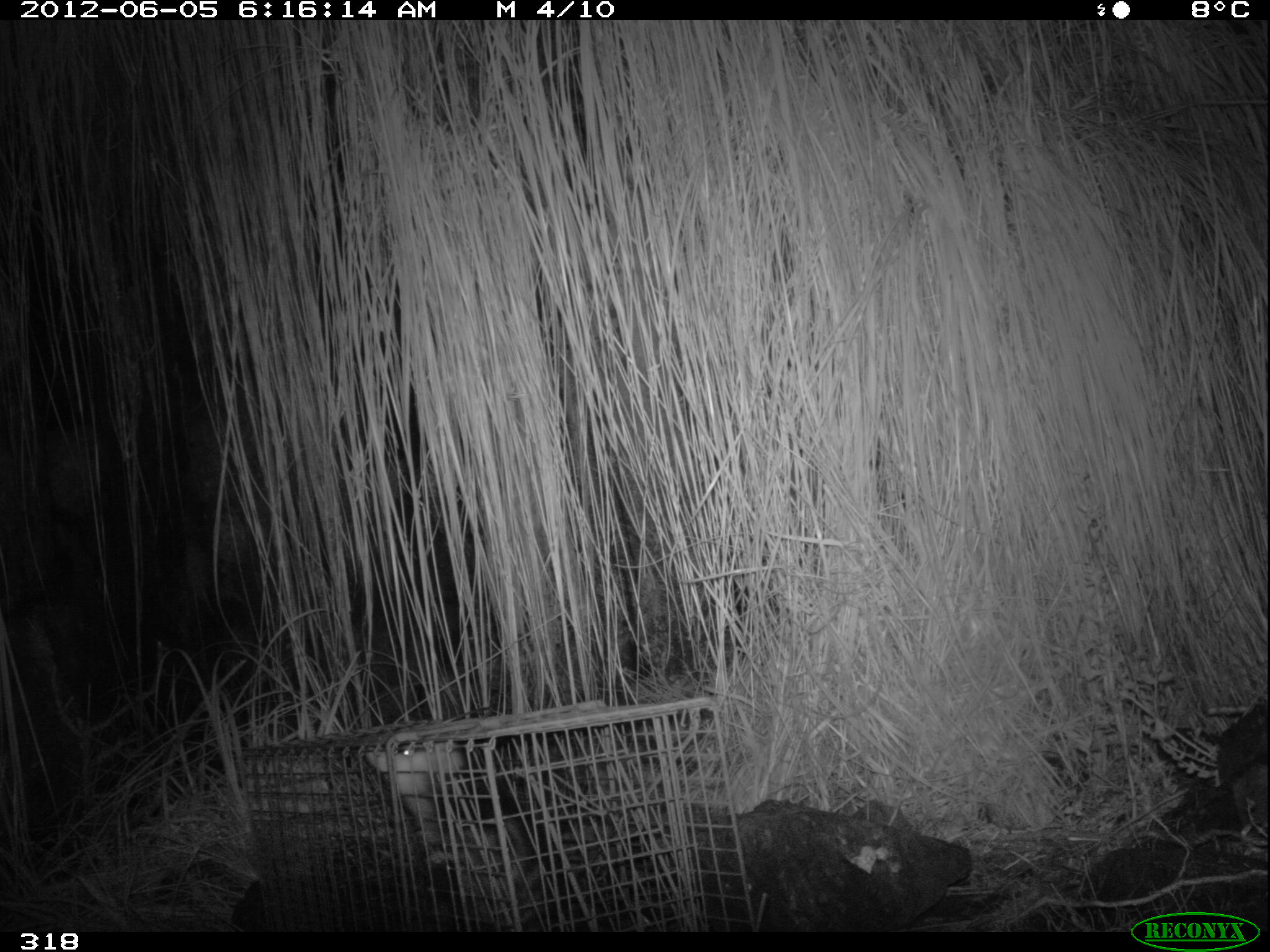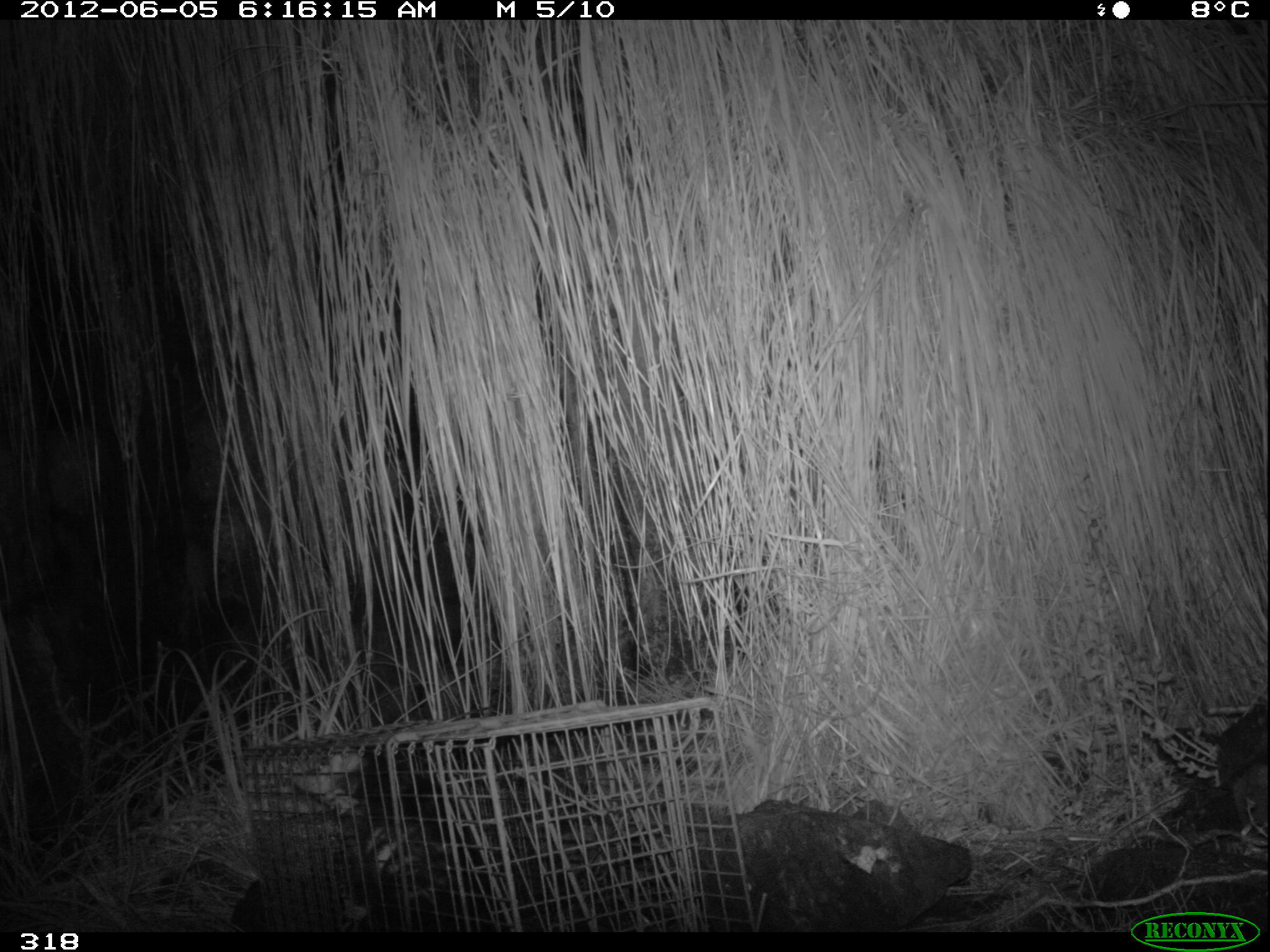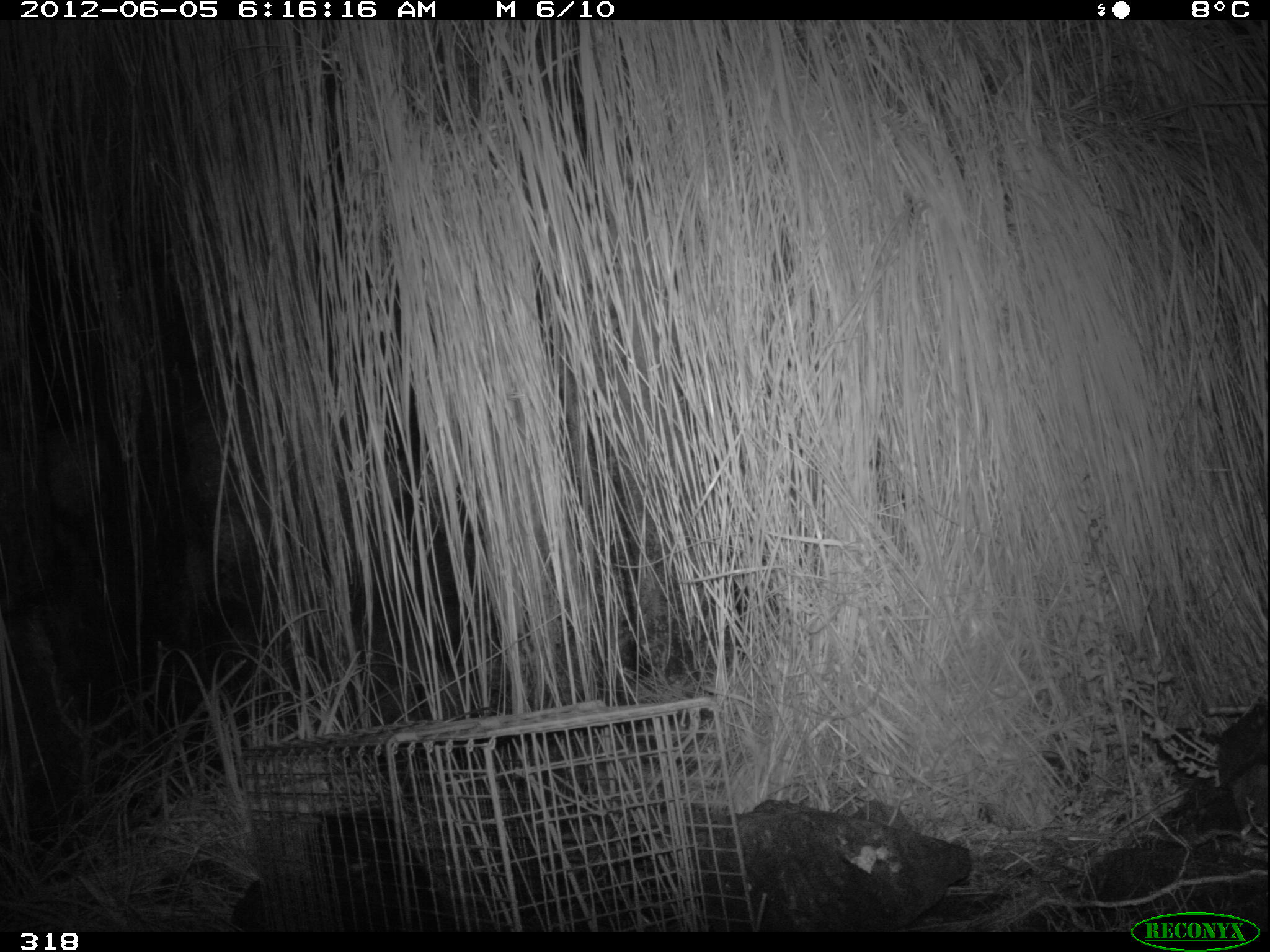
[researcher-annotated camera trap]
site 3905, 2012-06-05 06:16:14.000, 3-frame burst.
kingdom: Animalia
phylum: Chordata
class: Mammalia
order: Didelphimorphia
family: Didelphidae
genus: Didelphis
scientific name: Didelphis pernigra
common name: andean white-eared opossum